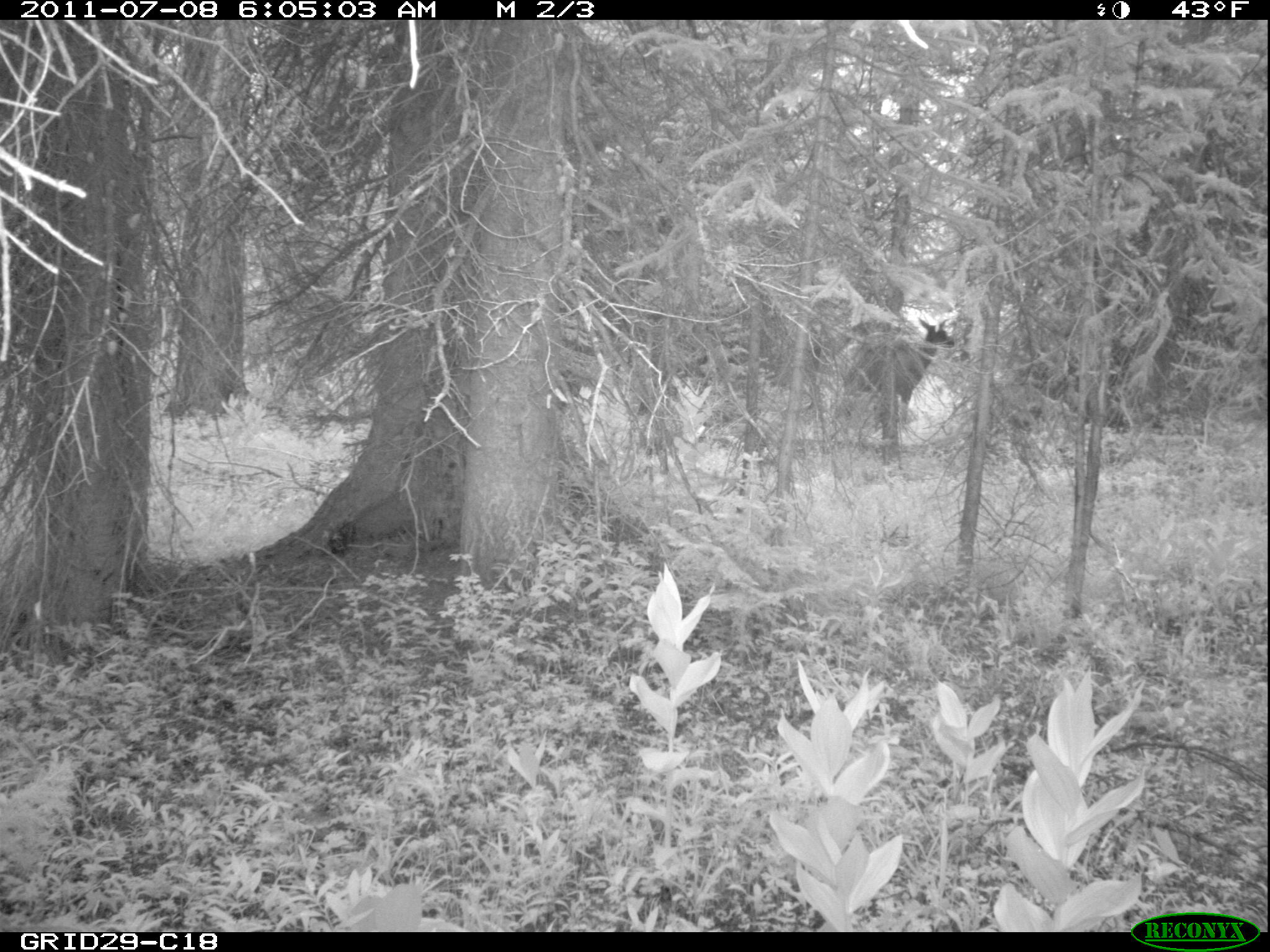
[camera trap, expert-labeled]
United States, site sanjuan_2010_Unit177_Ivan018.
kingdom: Animalia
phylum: Chordata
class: Mammalia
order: Artiodactyla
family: Cervidae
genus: Cervus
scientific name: Cervus elaphus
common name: red deer